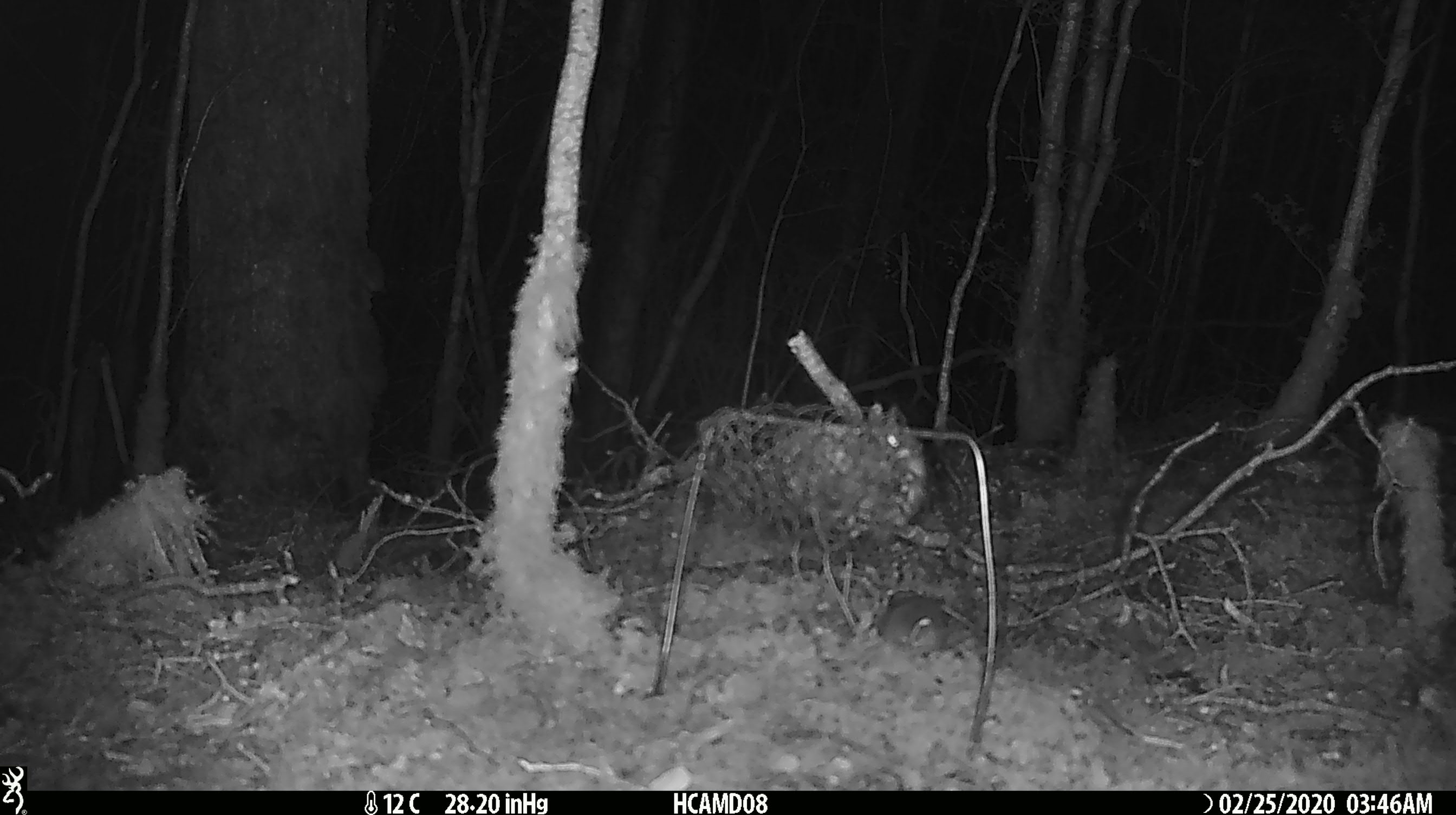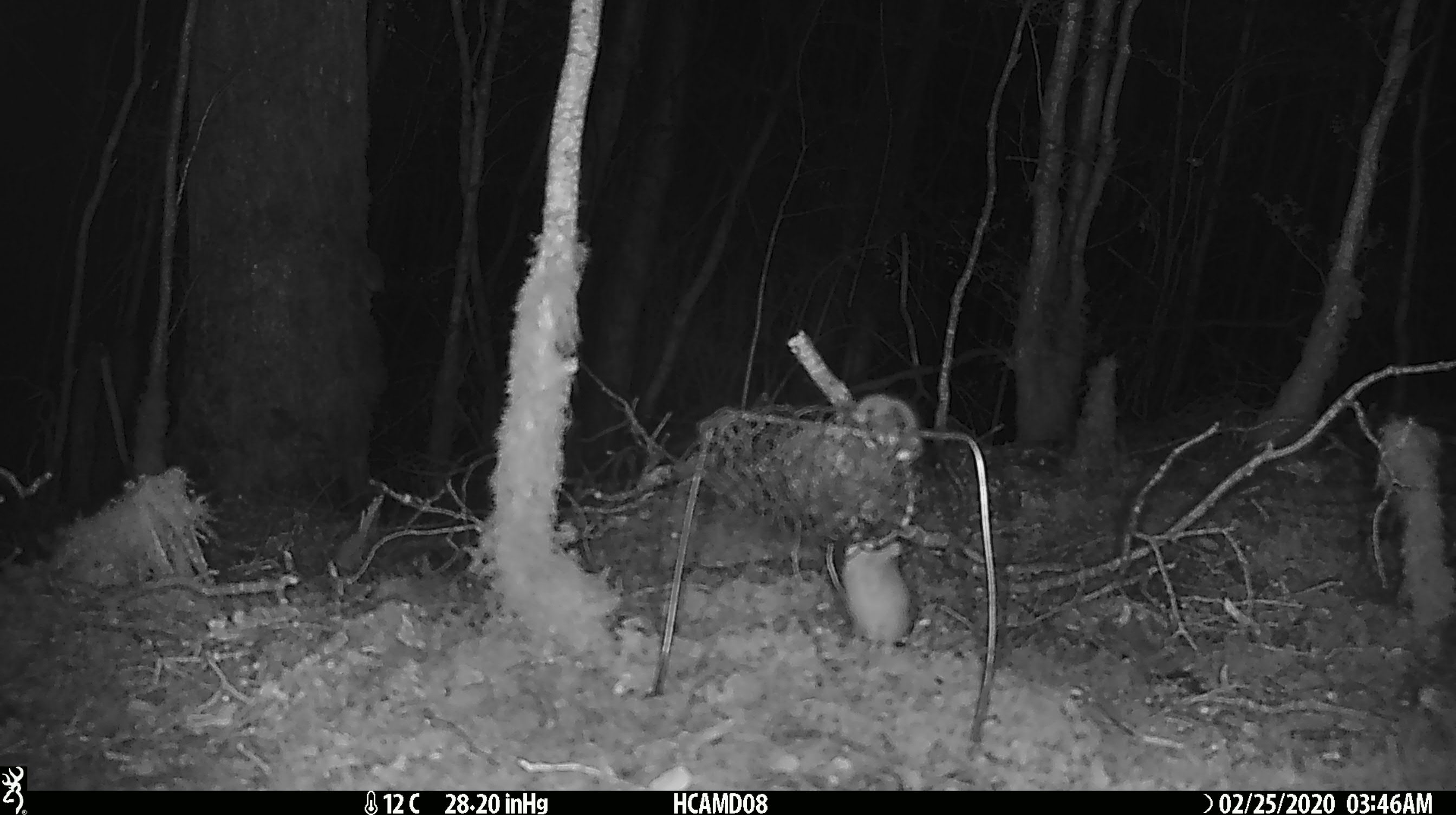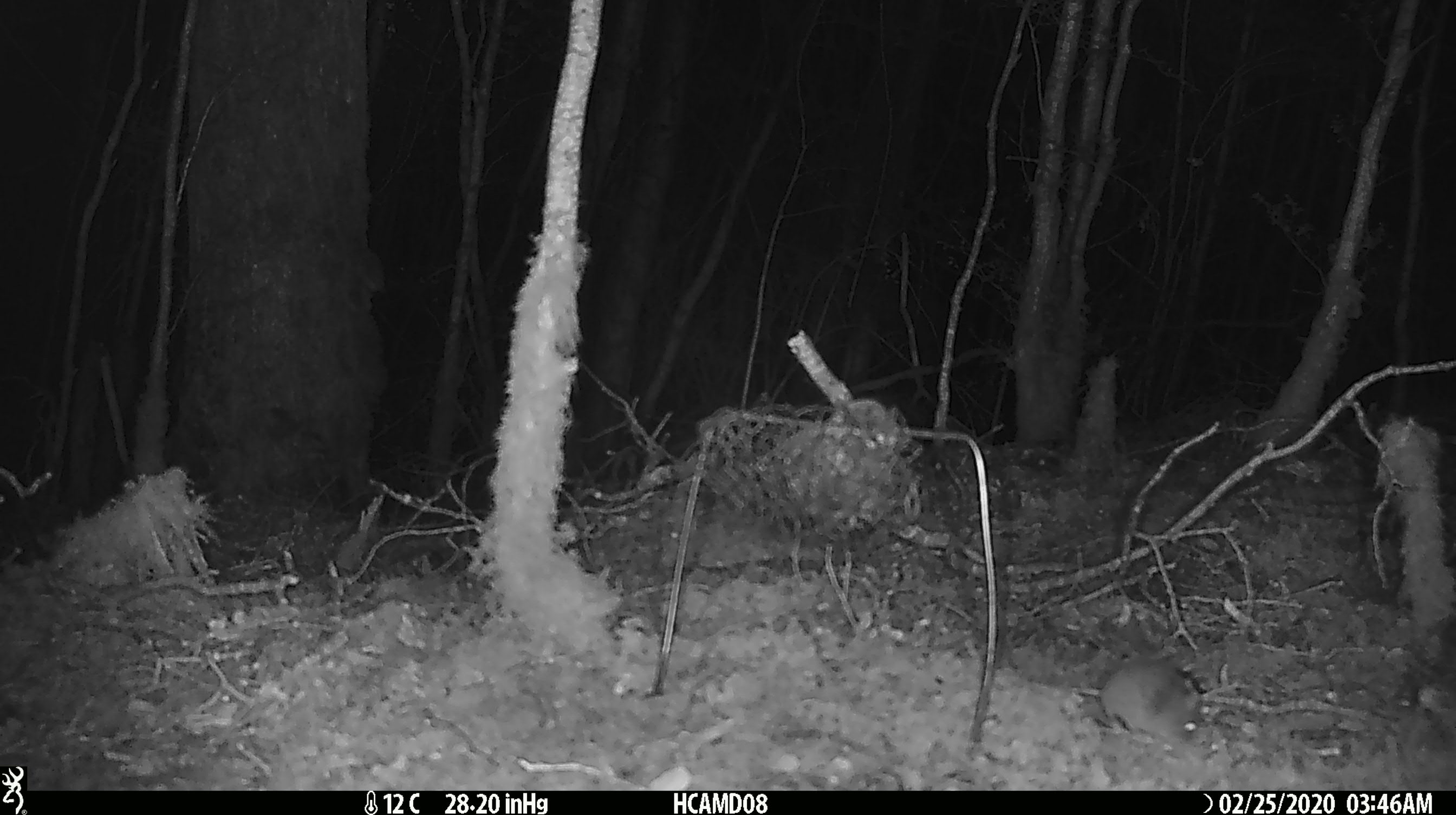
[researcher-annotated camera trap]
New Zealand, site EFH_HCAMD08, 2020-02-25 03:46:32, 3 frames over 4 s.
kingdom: Animalia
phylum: Chordata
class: Mammalia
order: Rodentia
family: Muridae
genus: Mus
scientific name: Mus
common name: mouse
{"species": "mouse (Mus)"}